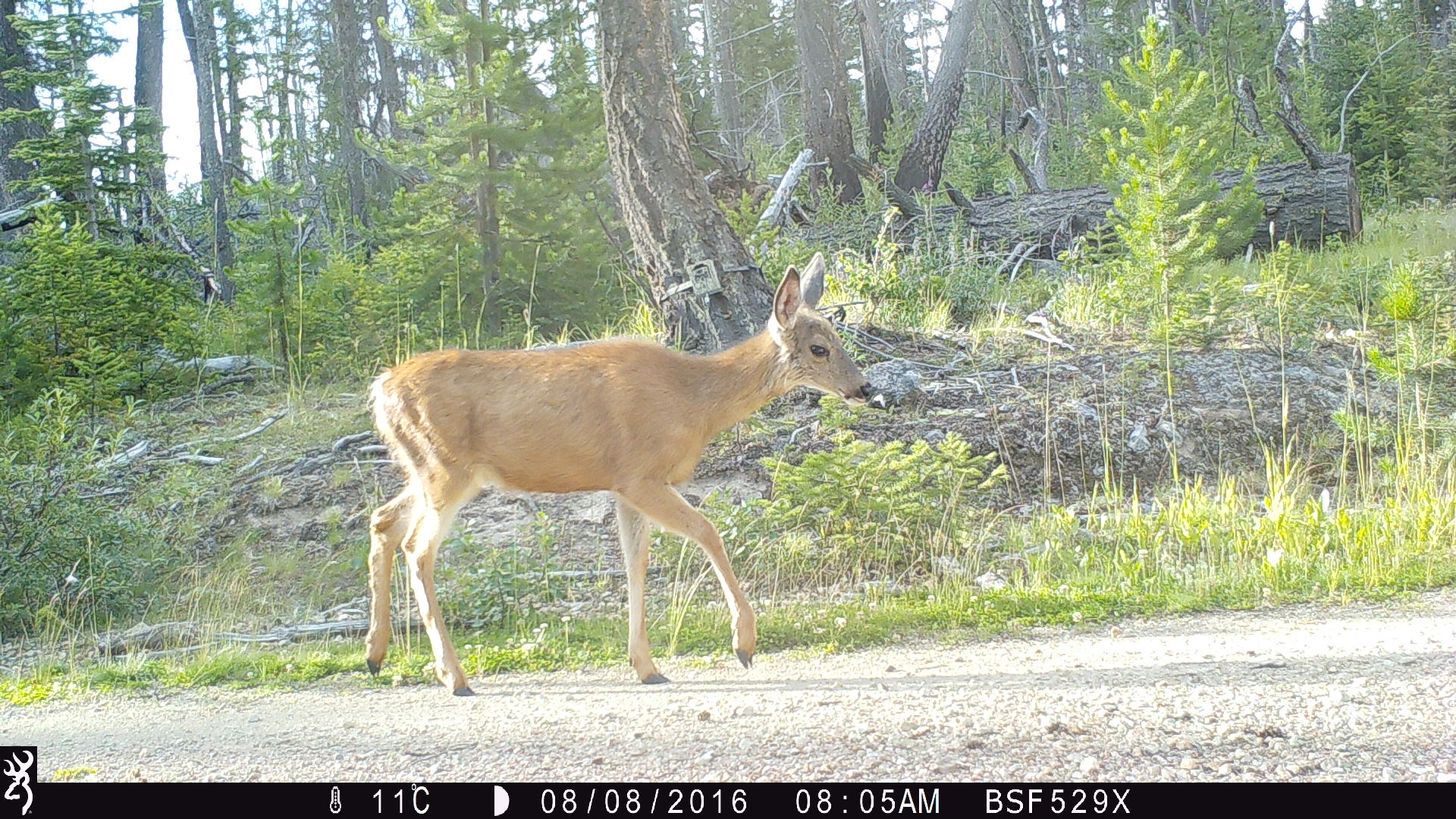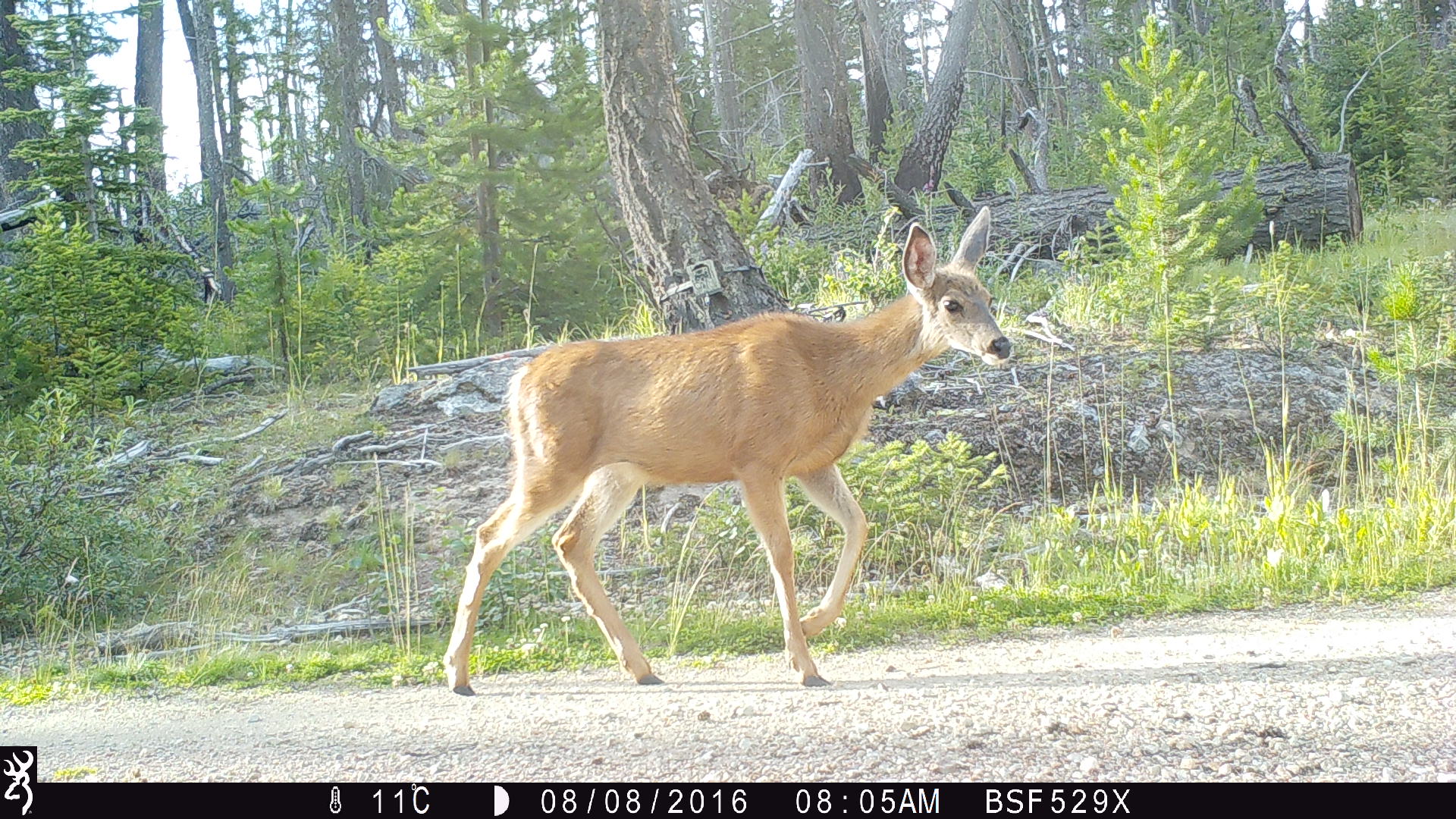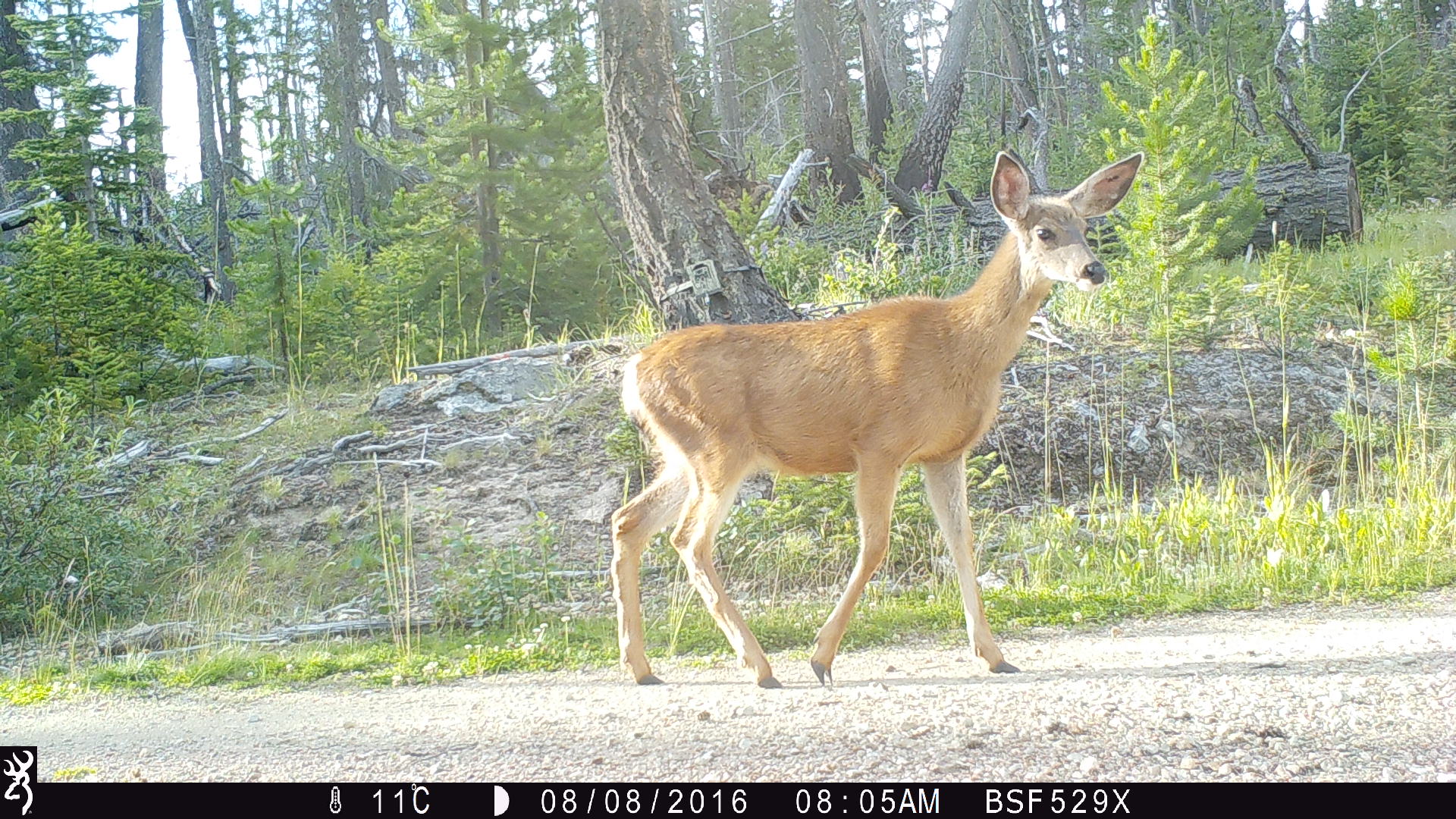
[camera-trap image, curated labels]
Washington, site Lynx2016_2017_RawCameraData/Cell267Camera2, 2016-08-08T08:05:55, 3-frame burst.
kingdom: Animalia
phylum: Chordata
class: Mammalia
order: Artiodactyla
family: Cervidae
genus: Odocoileus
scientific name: Odocoileus hemionus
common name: mule deer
Odocoileus hemionus (mule deer). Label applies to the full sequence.